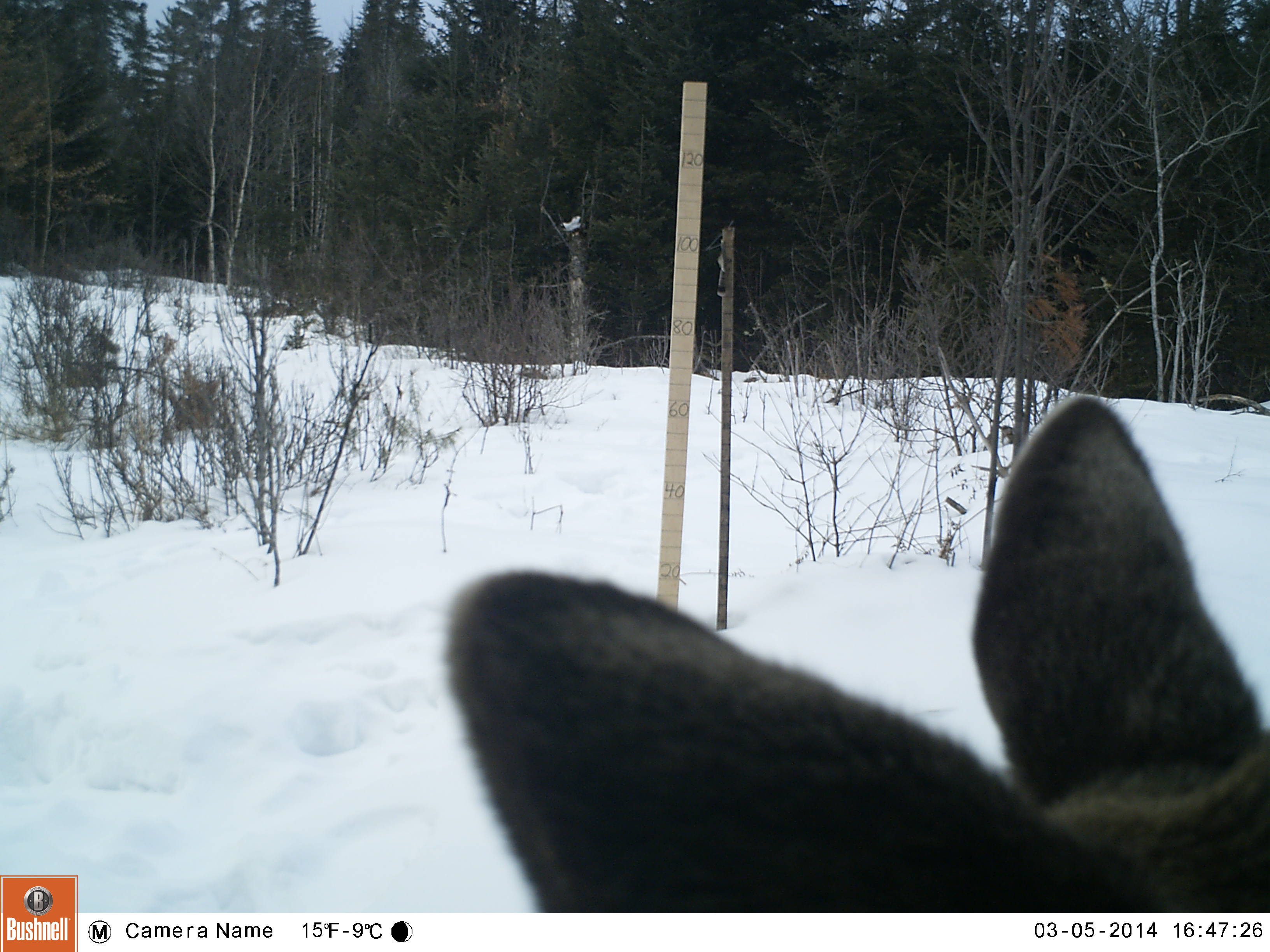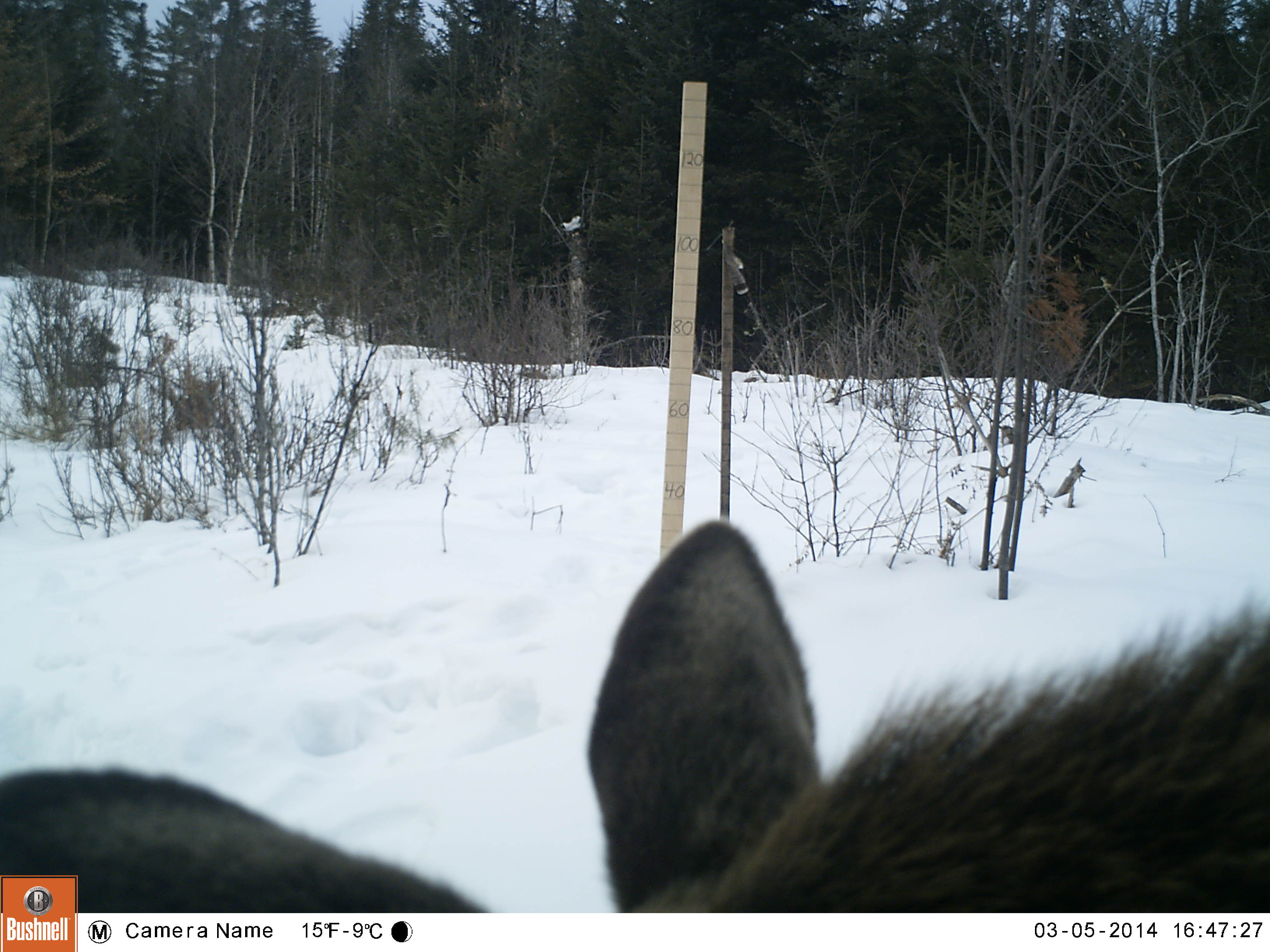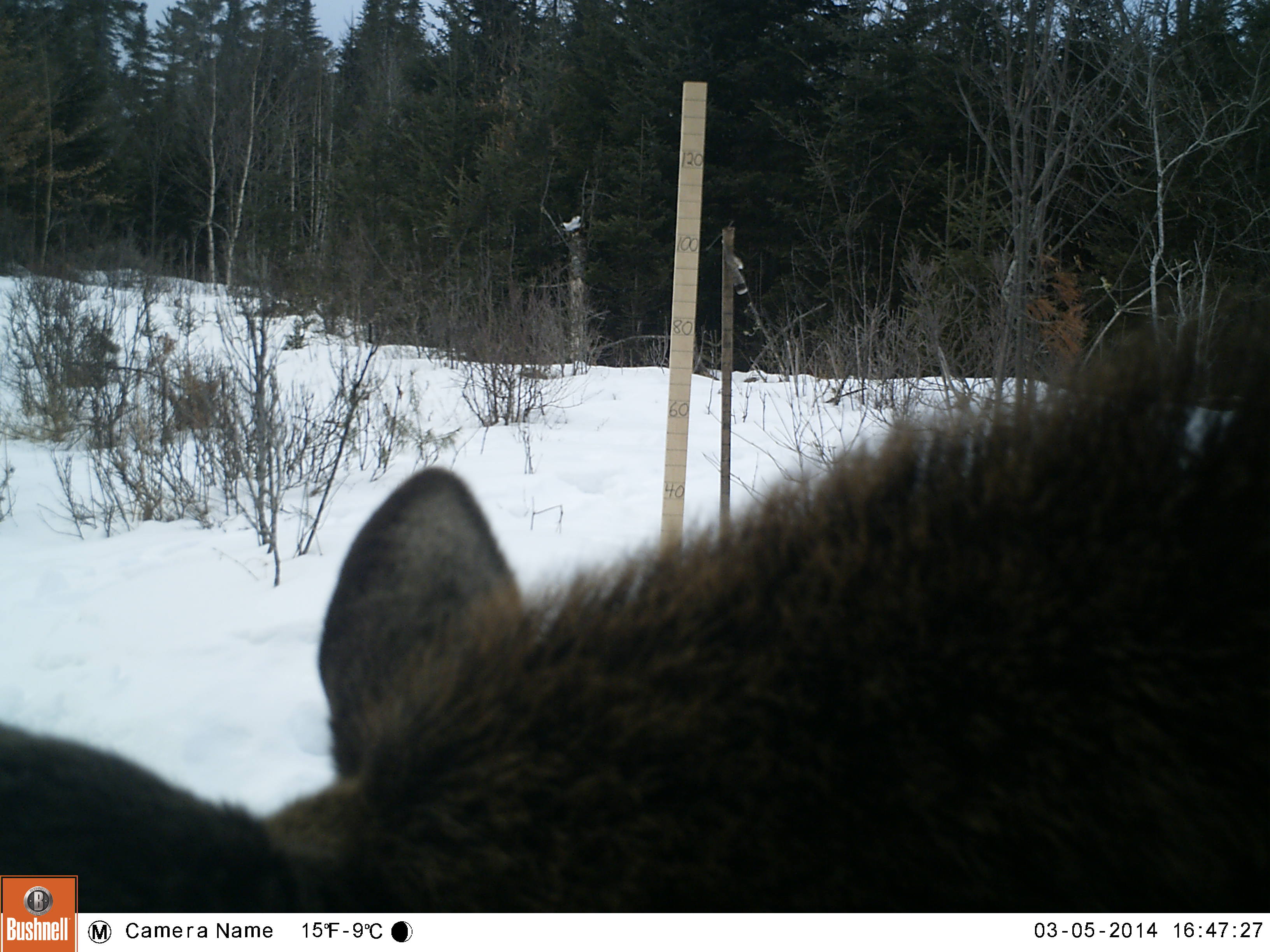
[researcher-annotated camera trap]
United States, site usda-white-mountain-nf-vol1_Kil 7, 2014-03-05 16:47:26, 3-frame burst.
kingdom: Animalia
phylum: Chordata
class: Mammalia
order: Artiodactyla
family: Cervidae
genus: Alces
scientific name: Alces alces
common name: moose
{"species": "moose (Alces alces)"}